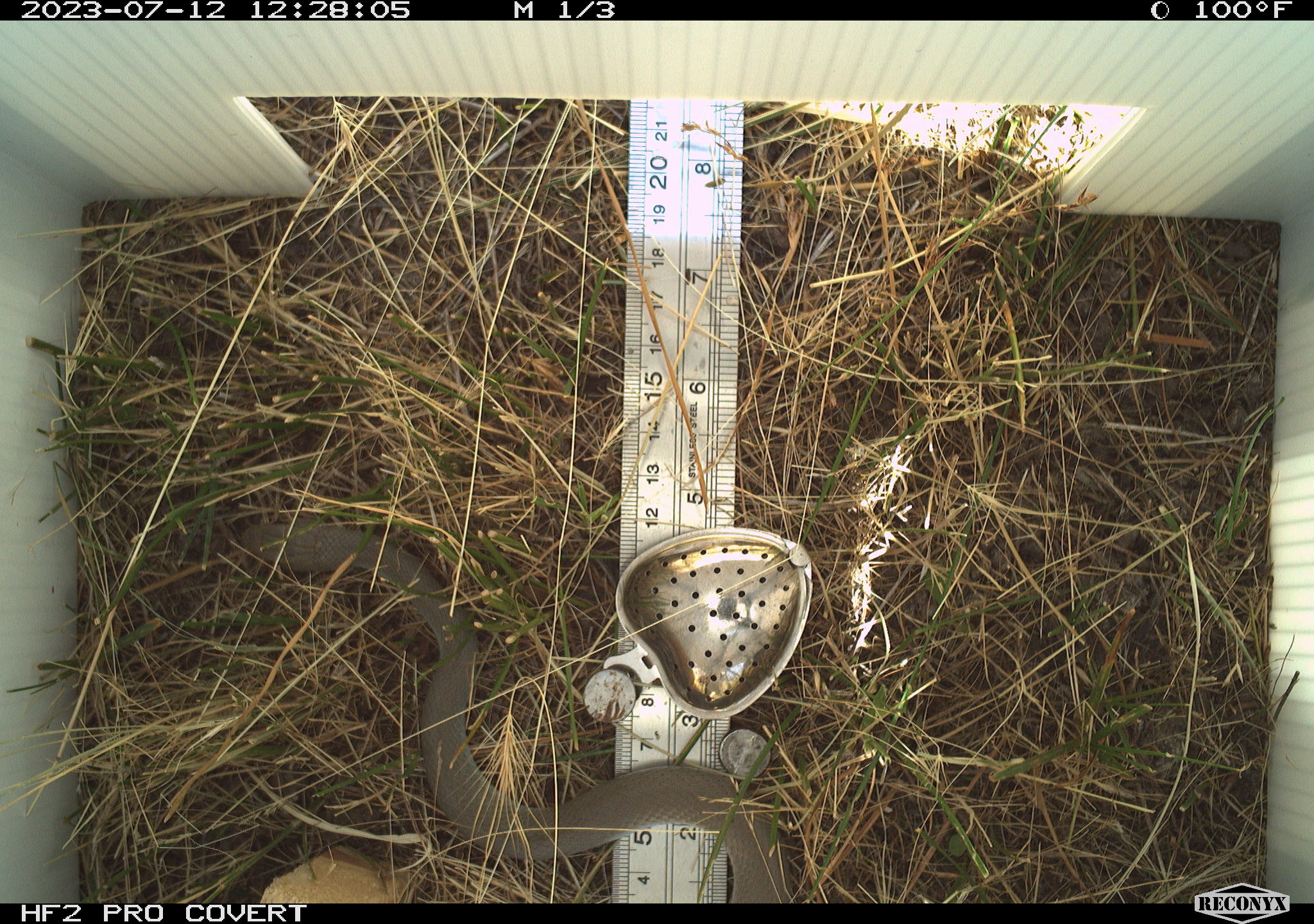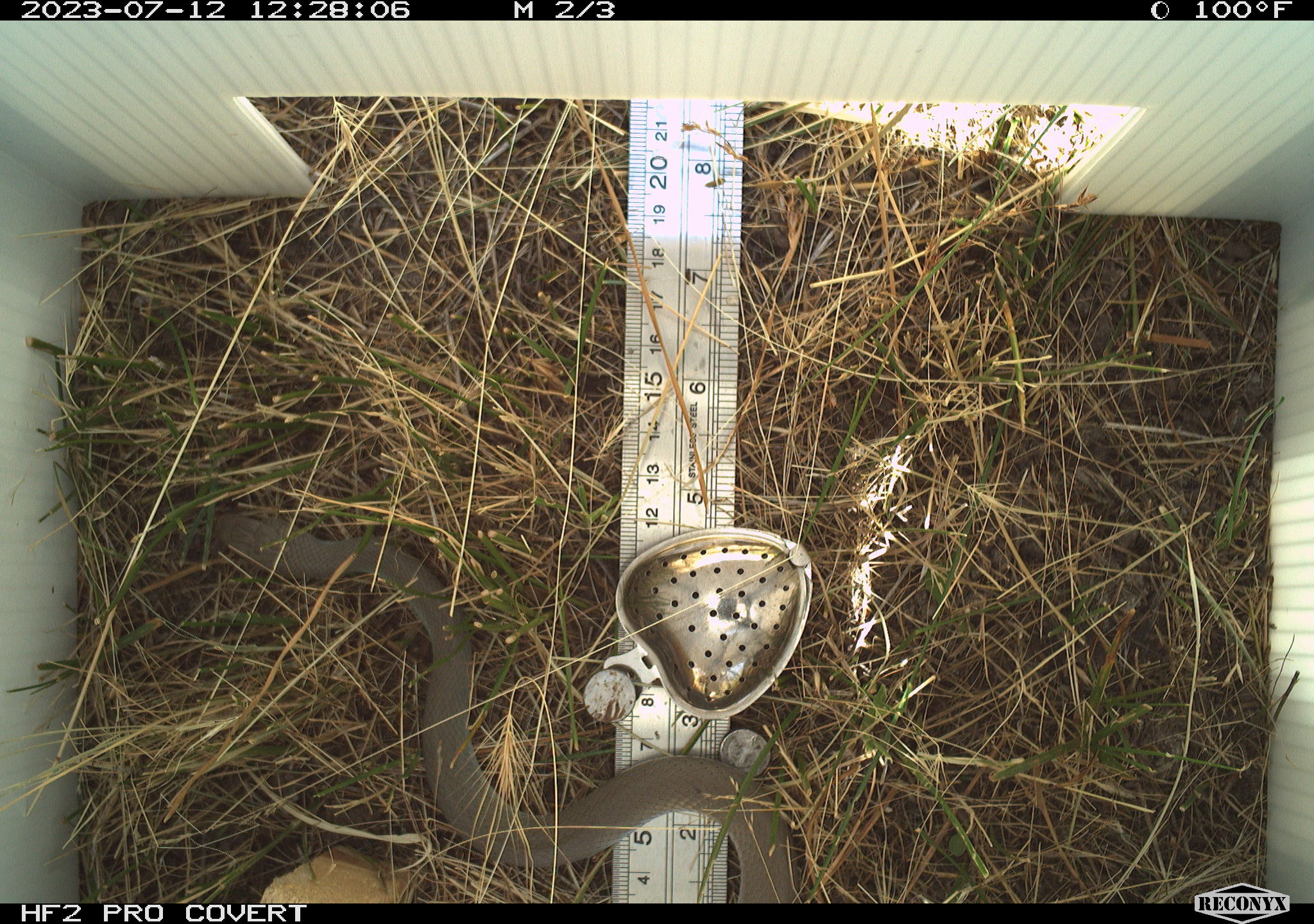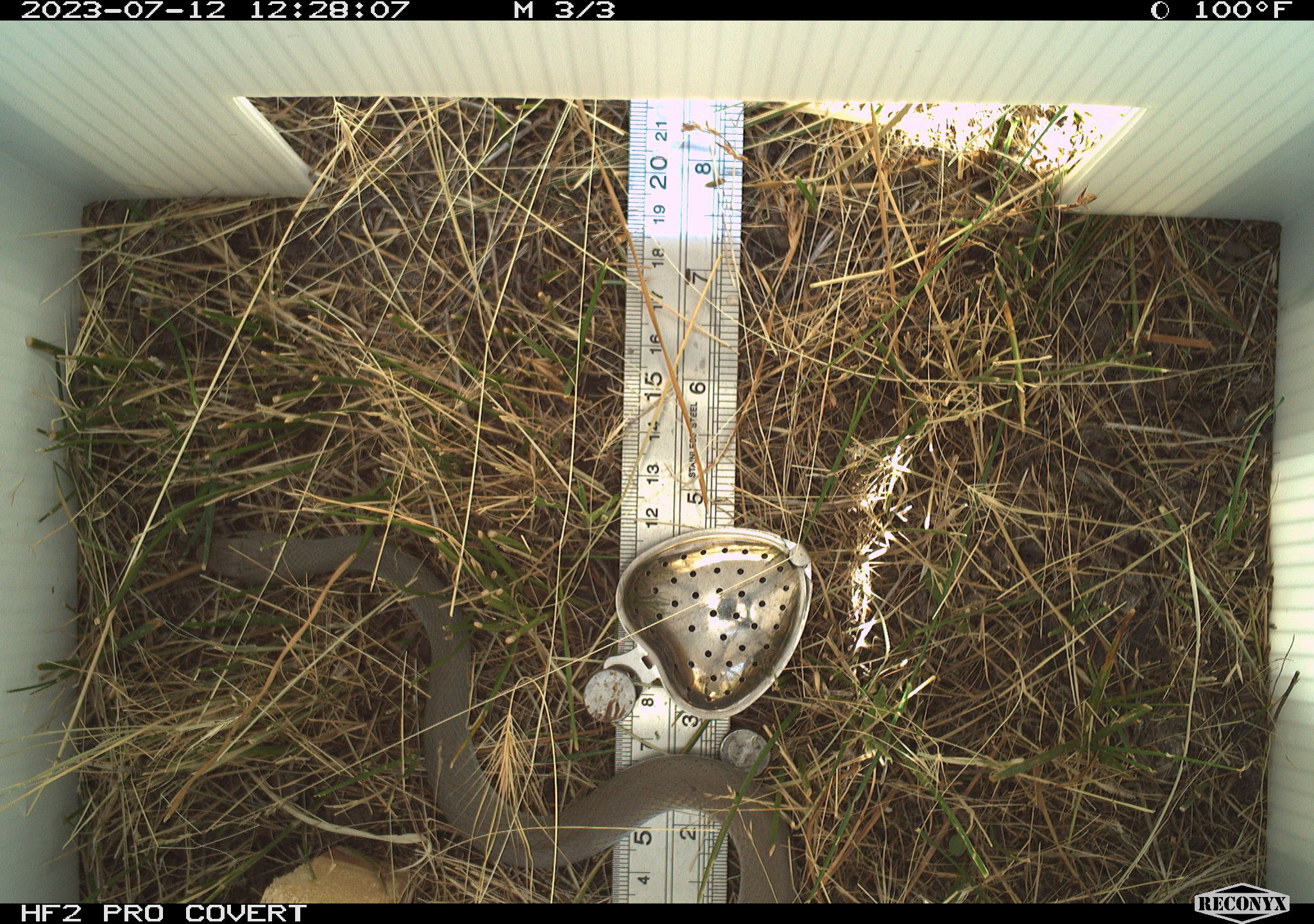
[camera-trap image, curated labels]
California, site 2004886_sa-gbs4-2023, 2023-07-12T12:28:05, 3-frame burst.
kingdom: Animalia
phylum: Chordata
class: Reptilia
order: Squamata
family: Colubridae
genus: Coluber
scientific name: Coluber constrictor mormon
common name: western yellow-bellied racer